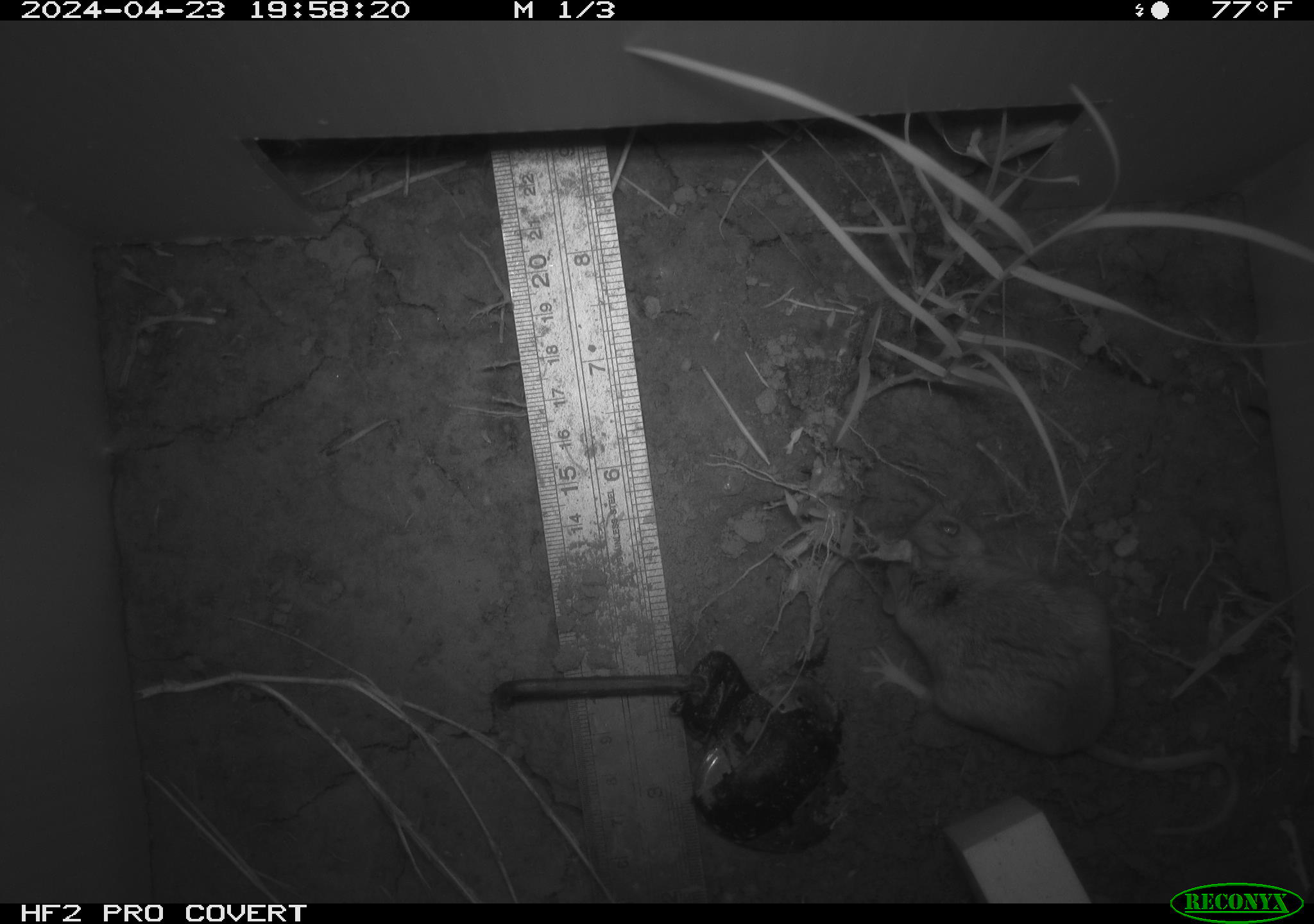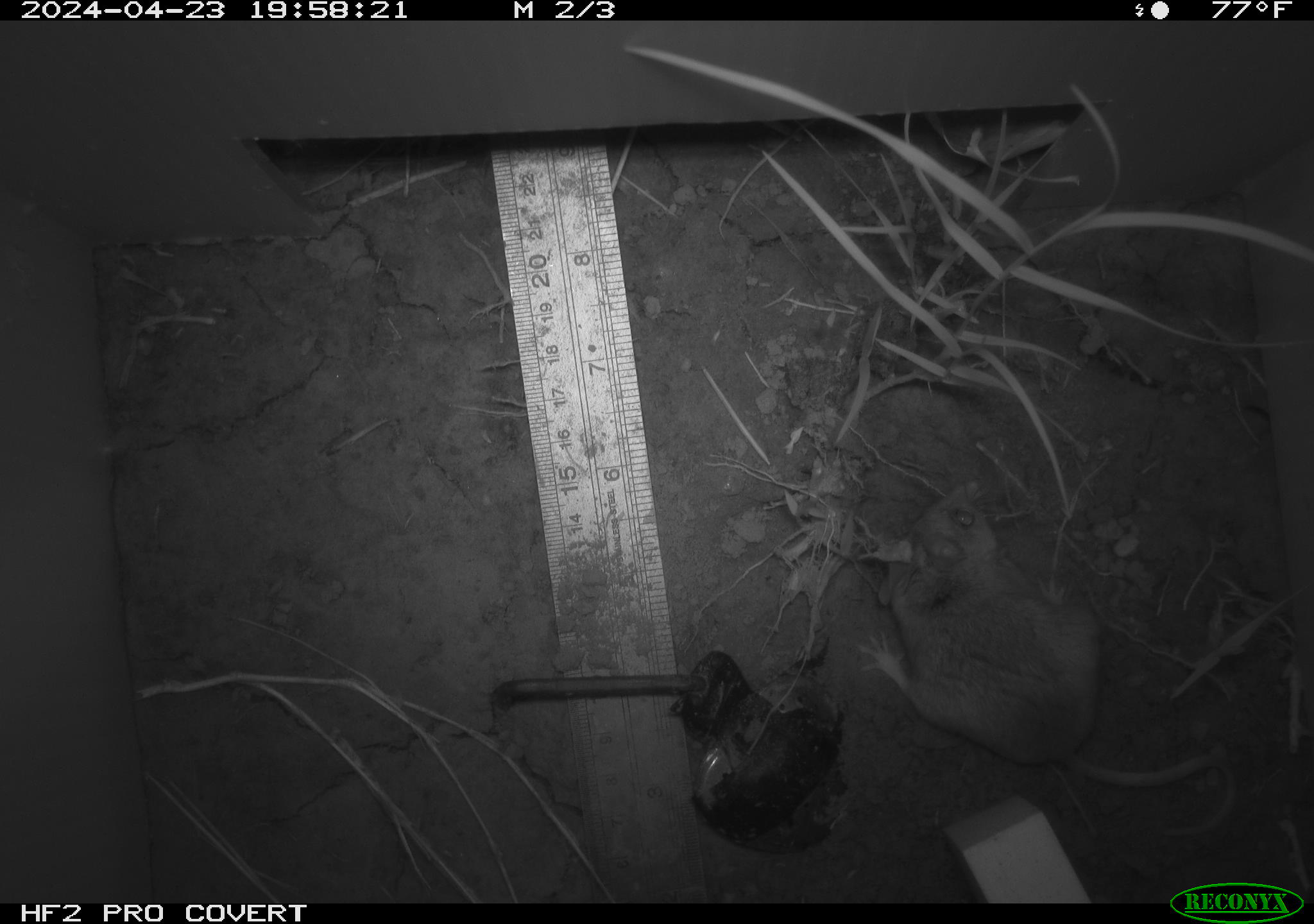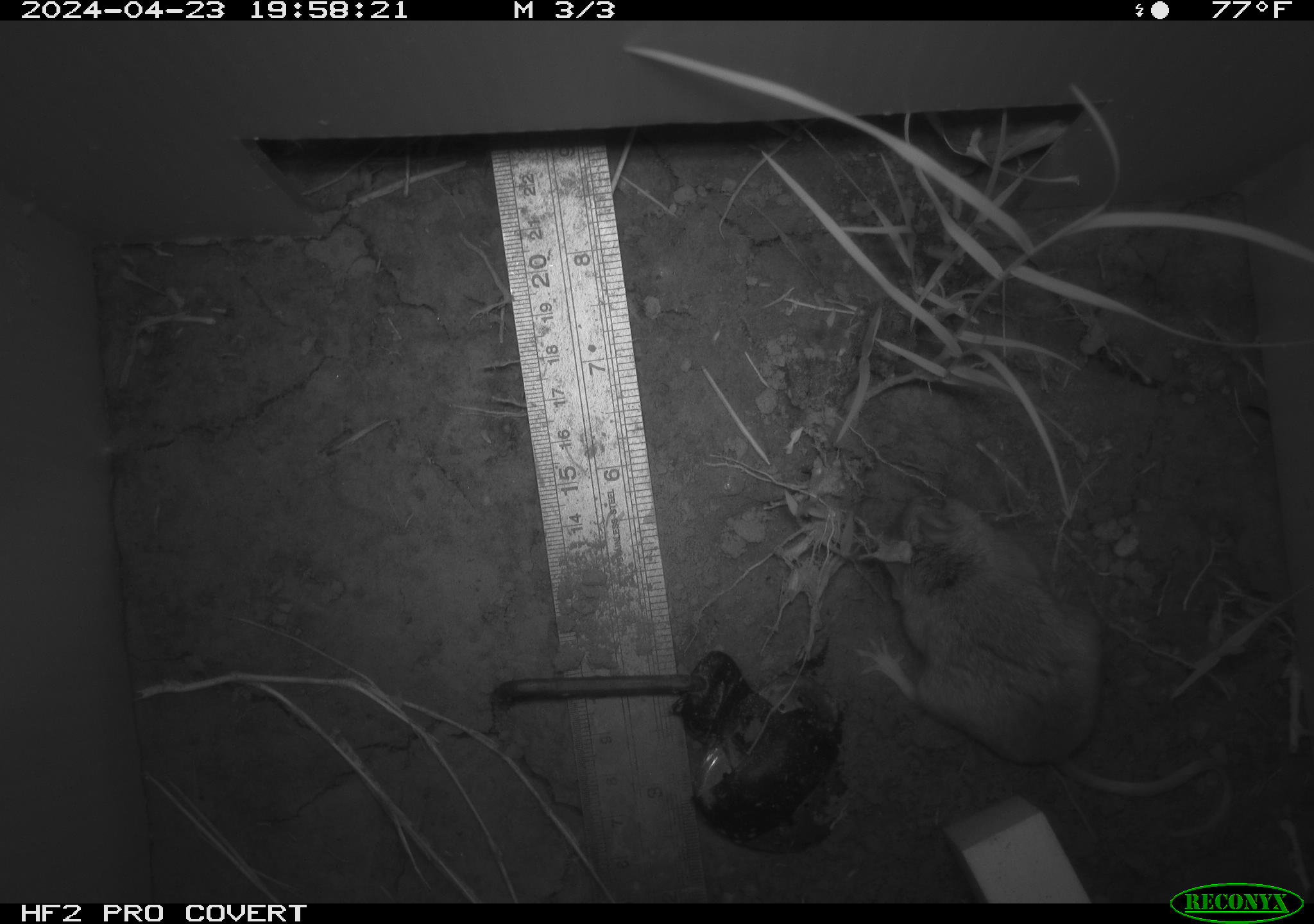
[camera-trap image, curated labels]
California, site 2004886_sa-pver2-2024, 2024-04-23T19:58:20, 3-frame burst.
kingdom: Animalia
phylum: Chordata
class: Mammalia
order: Rodentia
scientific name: Rodentia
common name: mouse species